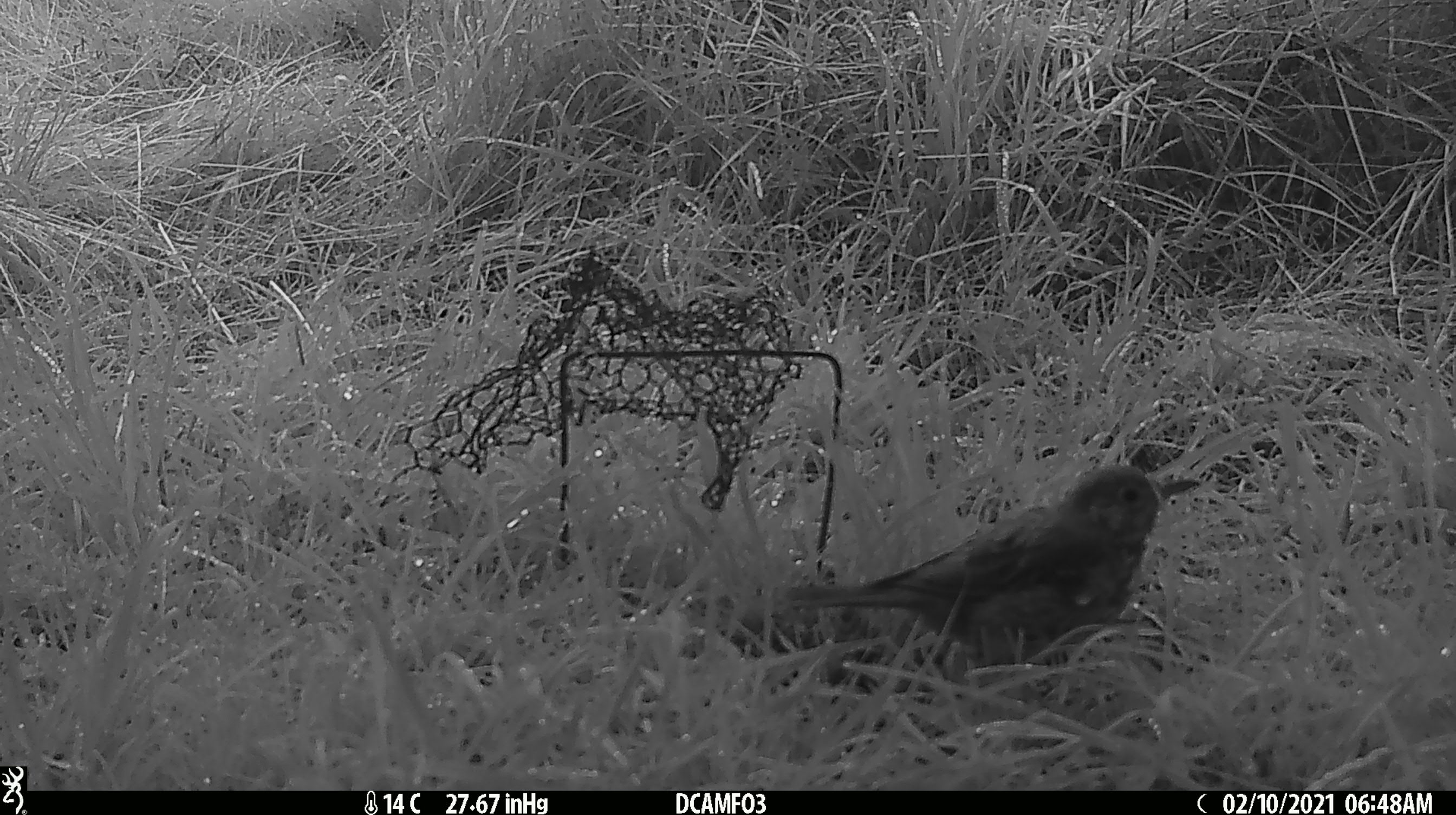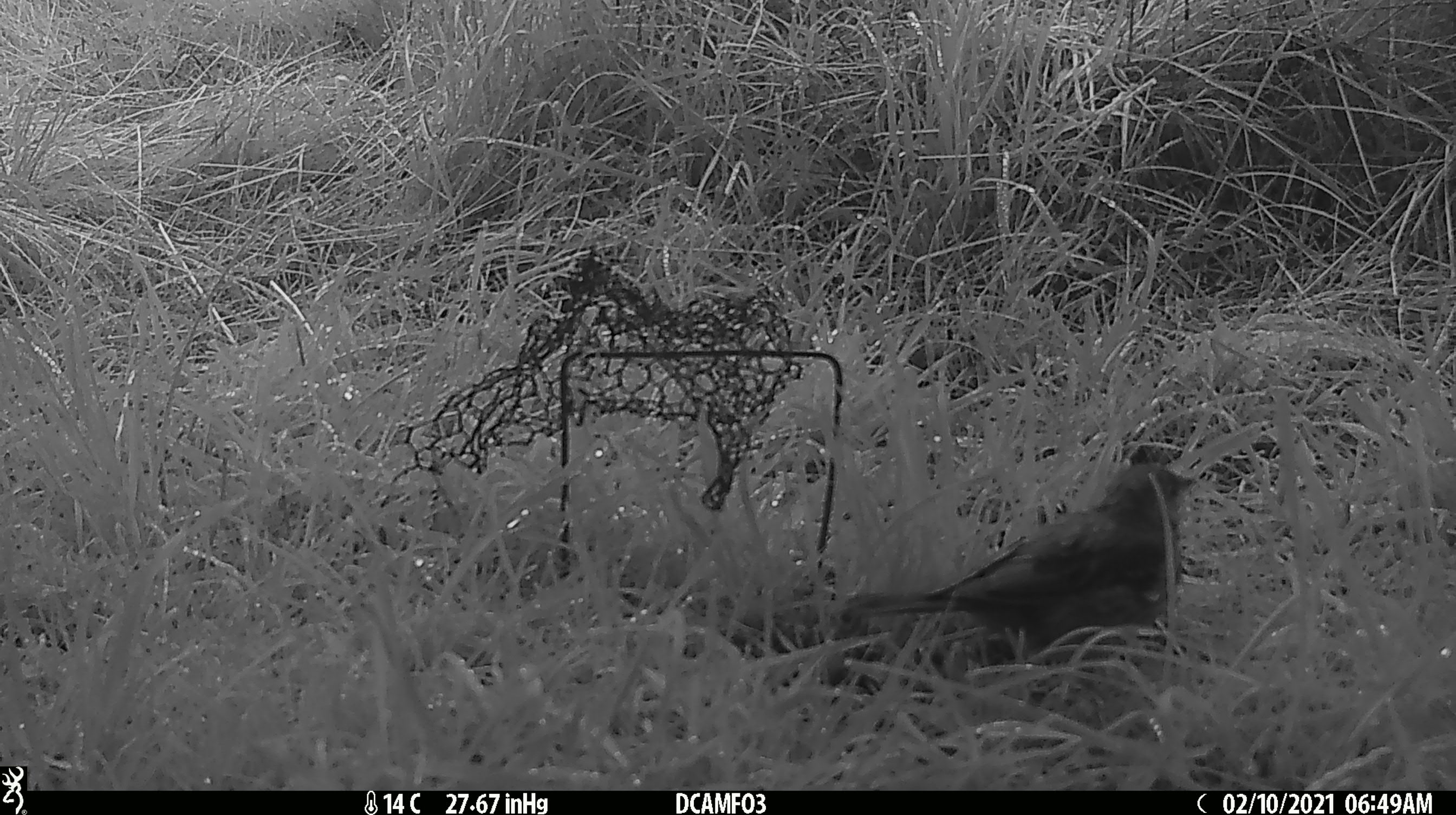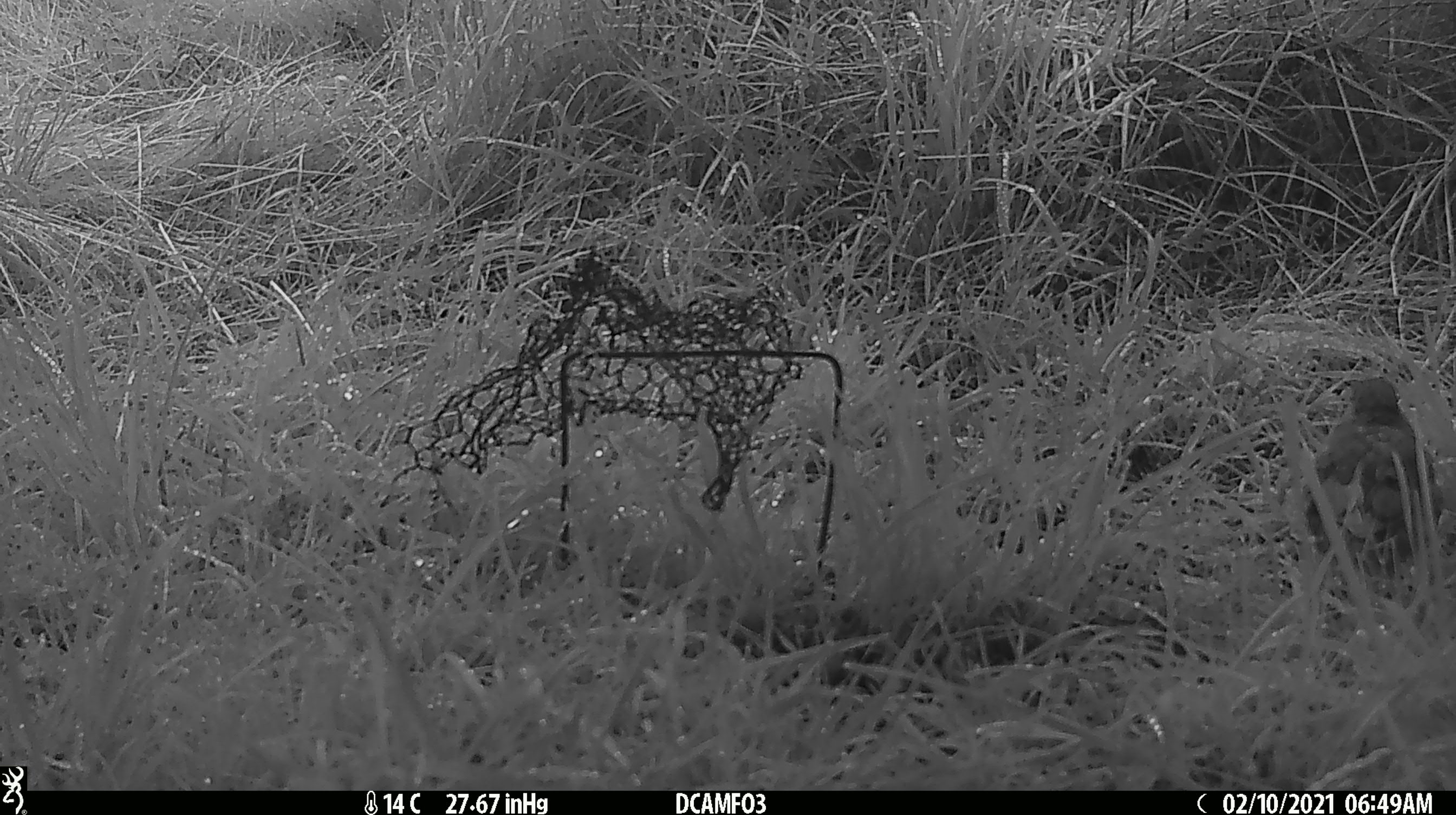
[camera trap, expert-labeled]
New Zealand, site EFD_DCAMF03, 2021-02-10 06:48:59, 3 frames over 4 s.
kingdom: Animalia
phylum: Chordata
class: Aves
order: Passeriformes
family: Turdidae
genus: Turdus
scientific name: Turdus philomelos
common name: song thrush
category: thrush